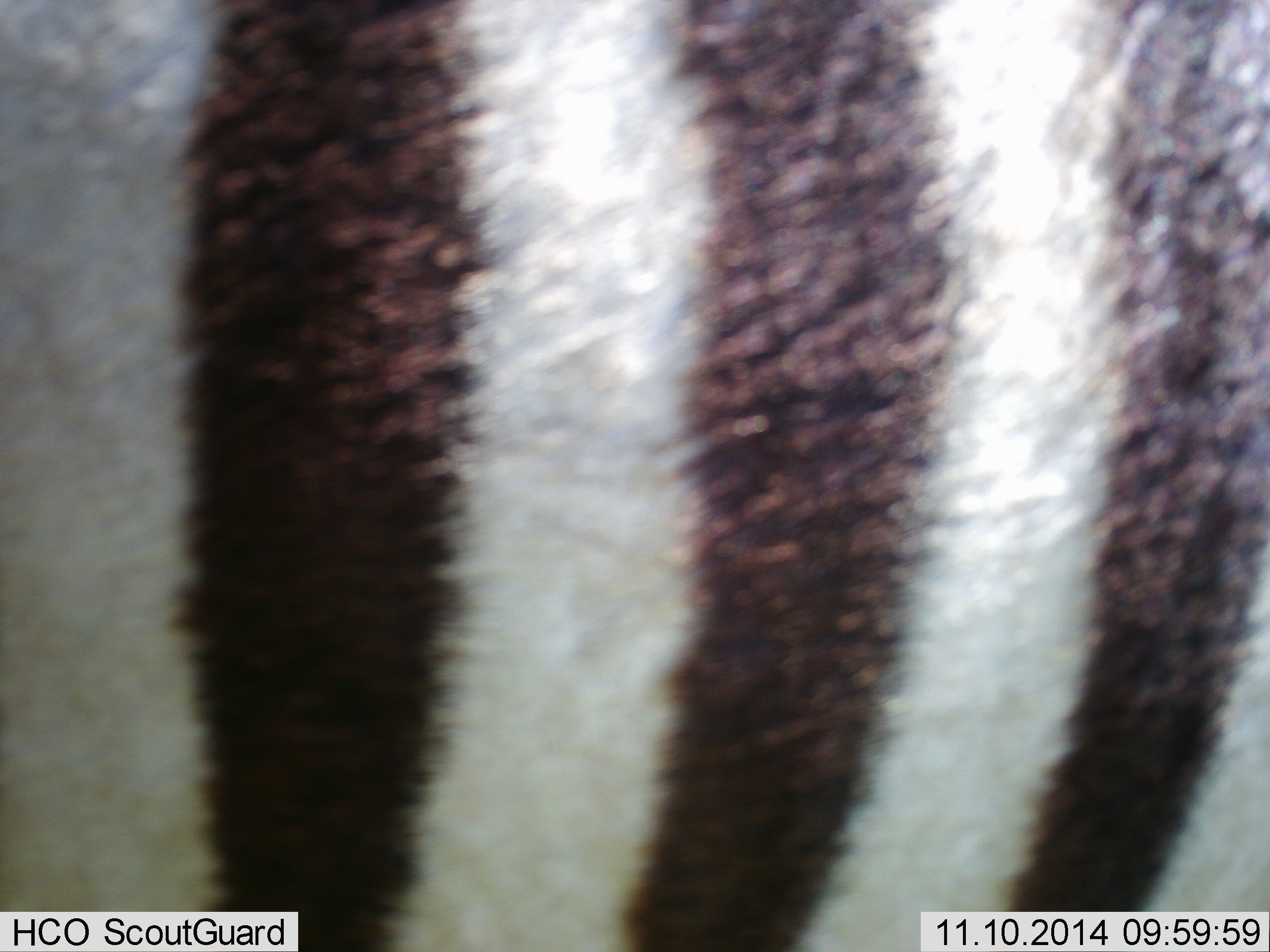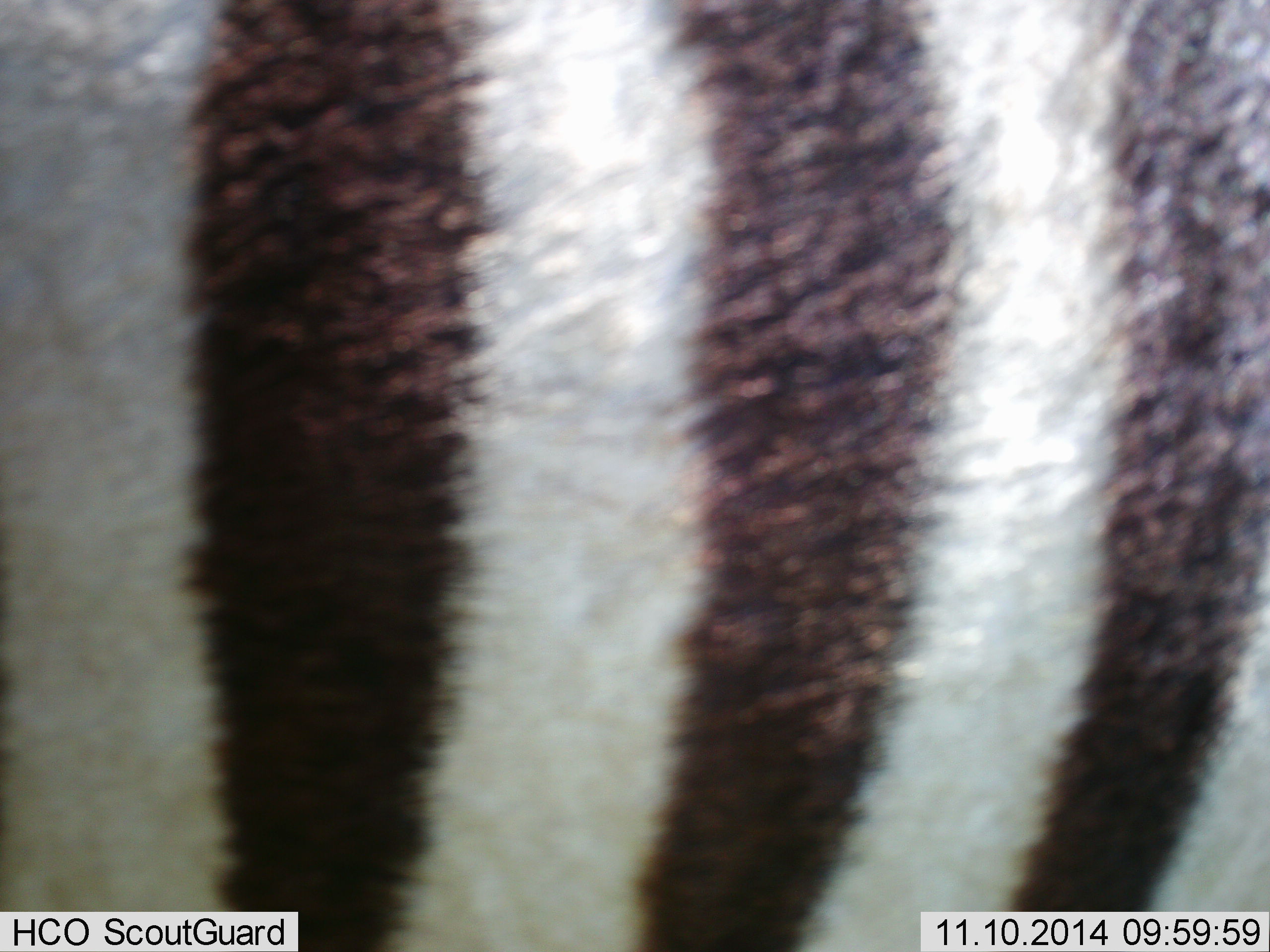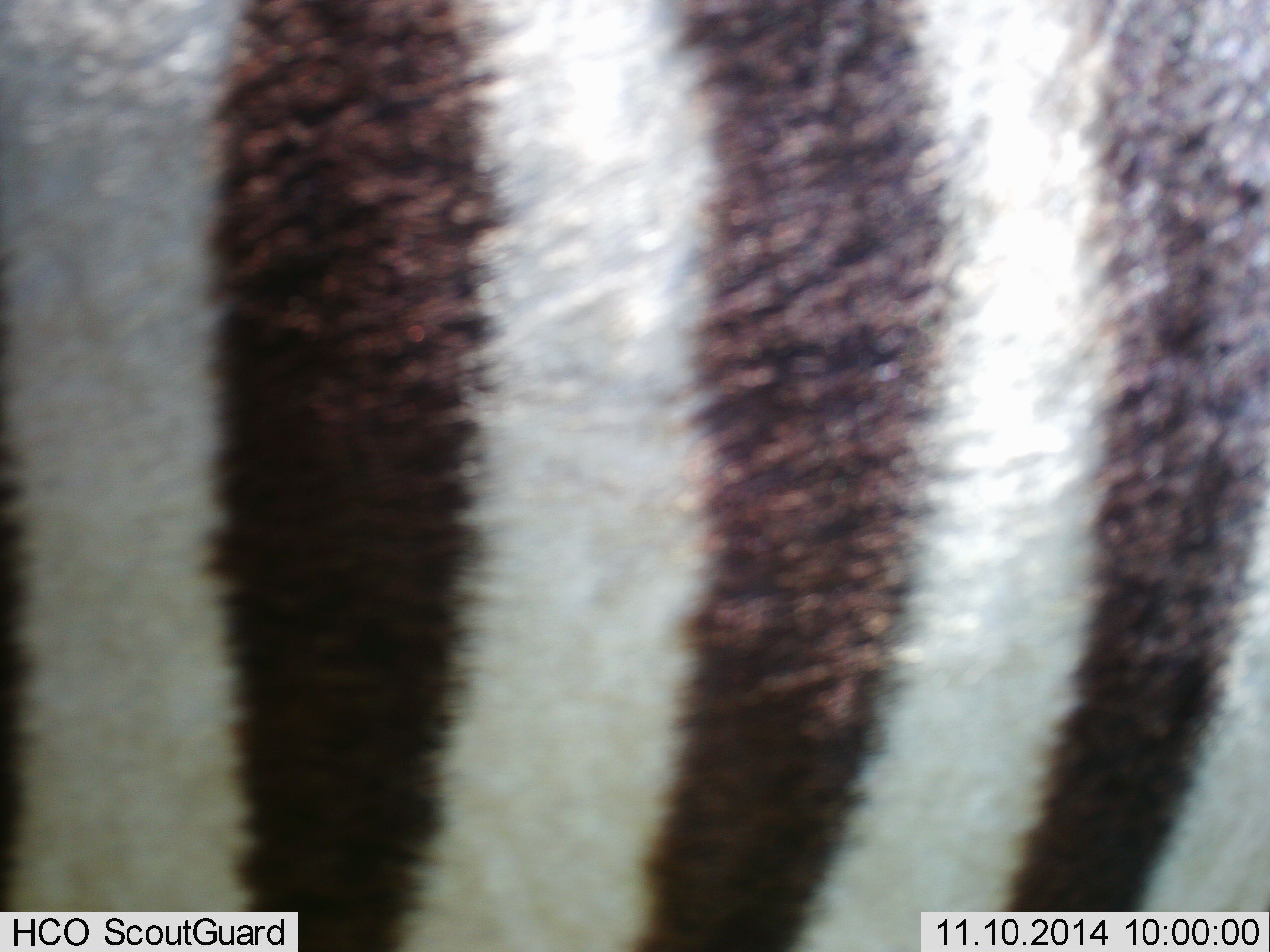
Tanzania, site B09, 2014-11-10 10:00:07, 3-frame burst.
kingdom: Animalia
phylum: Chordata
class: Mammalia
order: Perissodactyla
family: Equidae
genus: Equus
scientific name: Equus quagga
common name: plains zebra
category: zebra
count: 1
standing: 100%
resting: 0%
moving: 0%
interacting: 0%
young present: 0%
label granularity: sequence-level